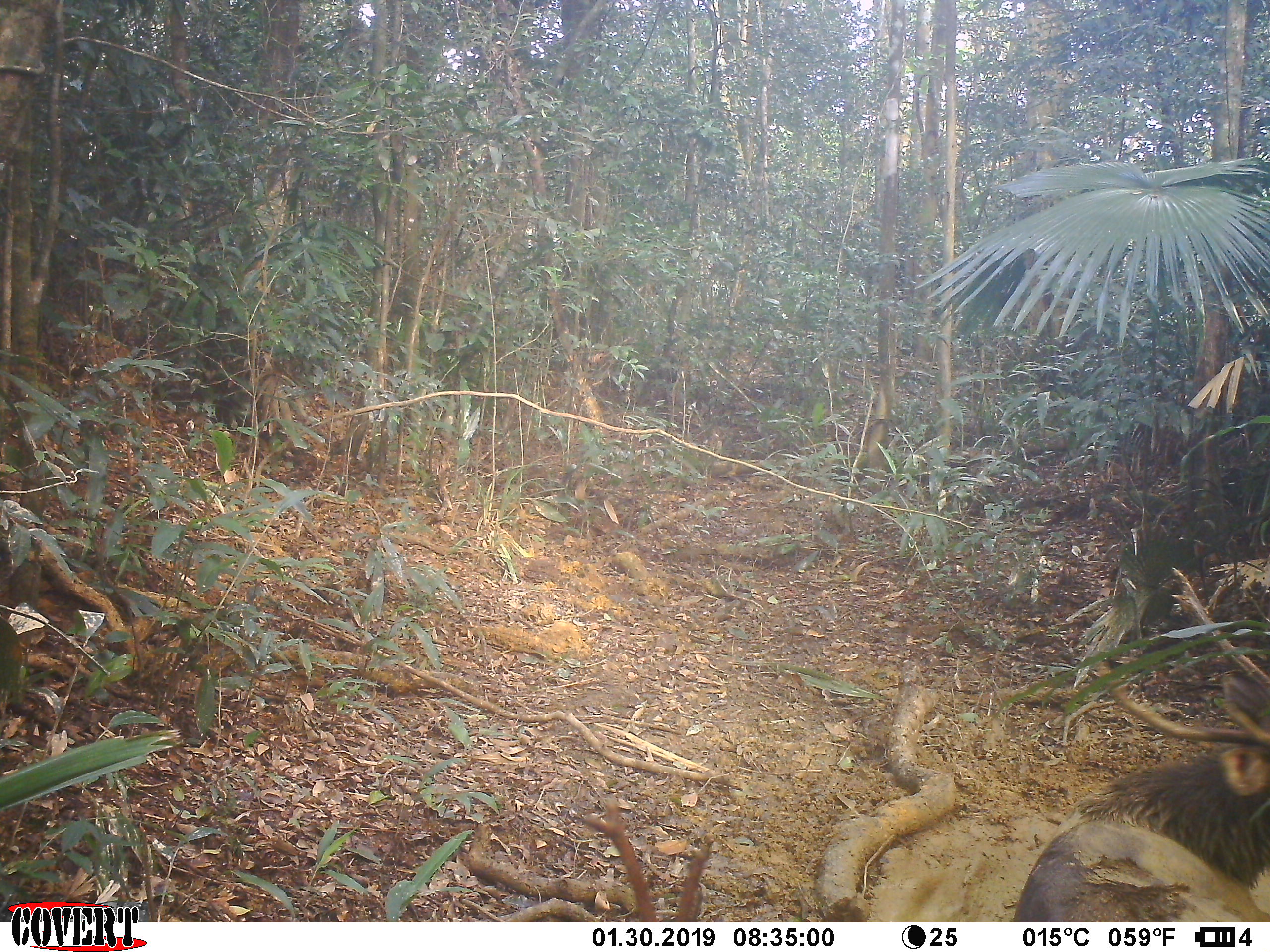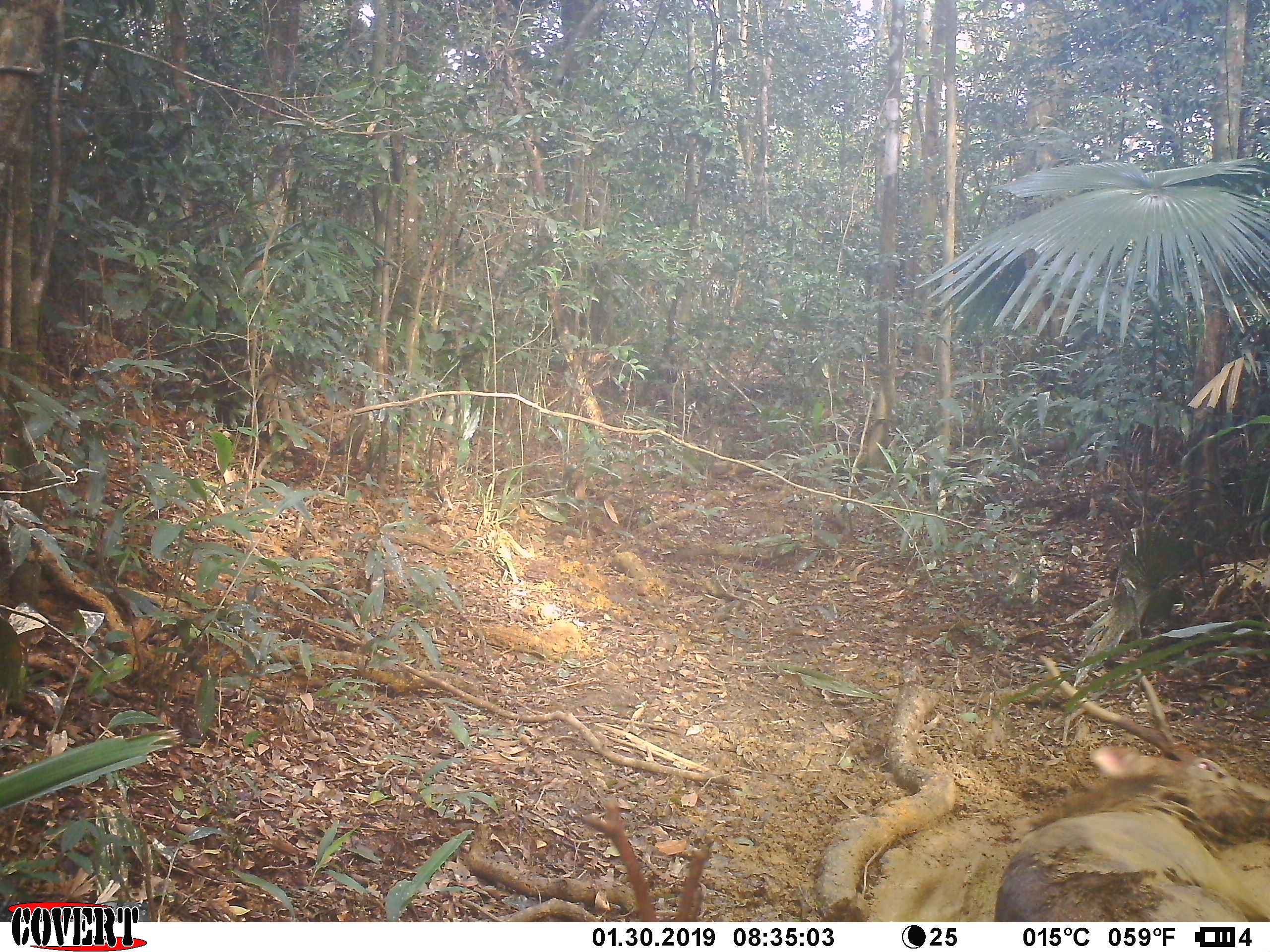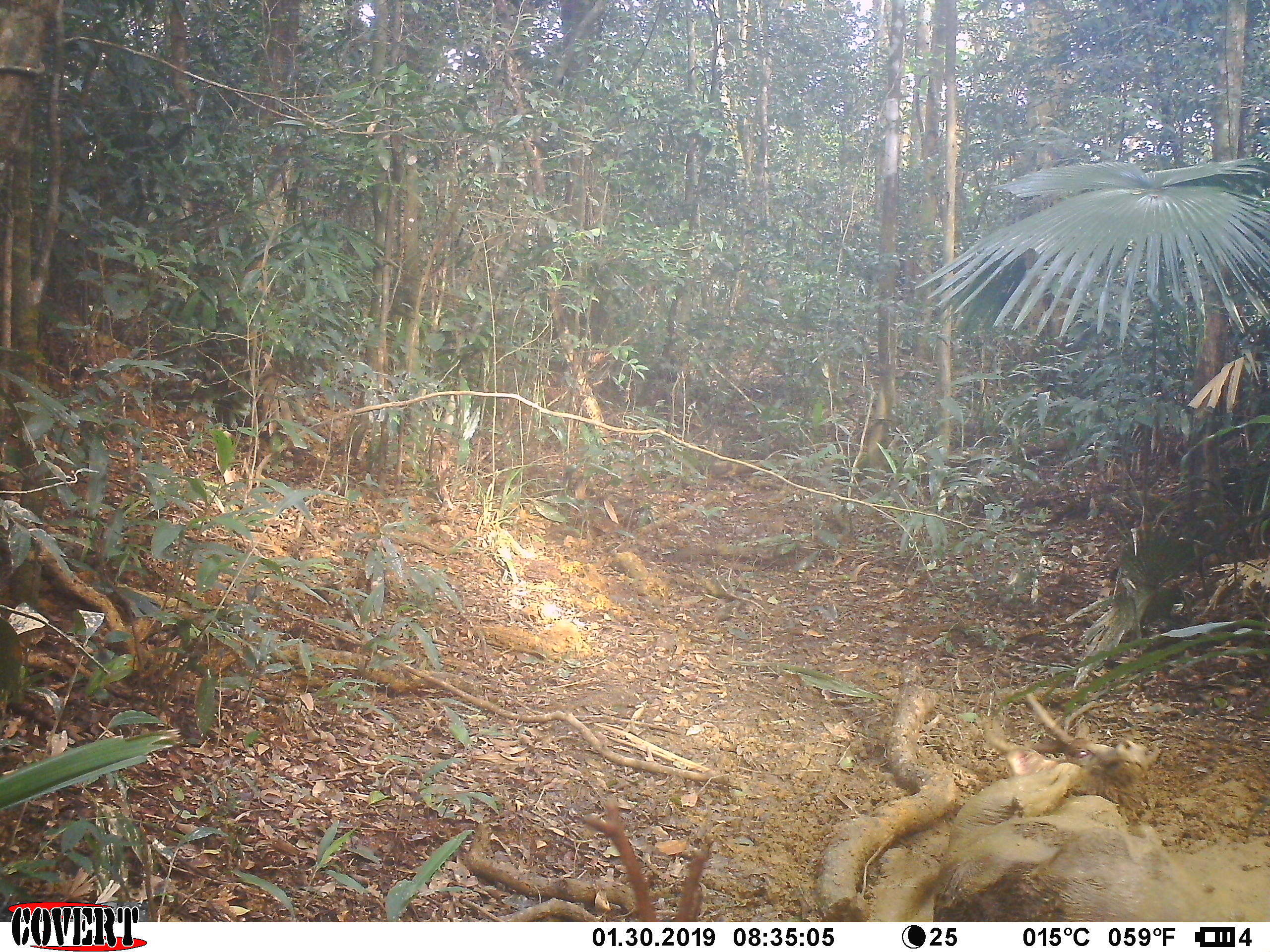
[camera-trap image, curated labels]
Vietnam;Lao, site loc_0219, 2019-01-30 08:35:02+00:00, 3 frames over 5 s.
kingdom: Animalia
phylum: Chordata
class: Mammalia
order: Artiodactyla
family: Cervidae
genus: Rusa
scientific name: Rusa unicolor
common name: sambar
Sambar (Rusa unicolor). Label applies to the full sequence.